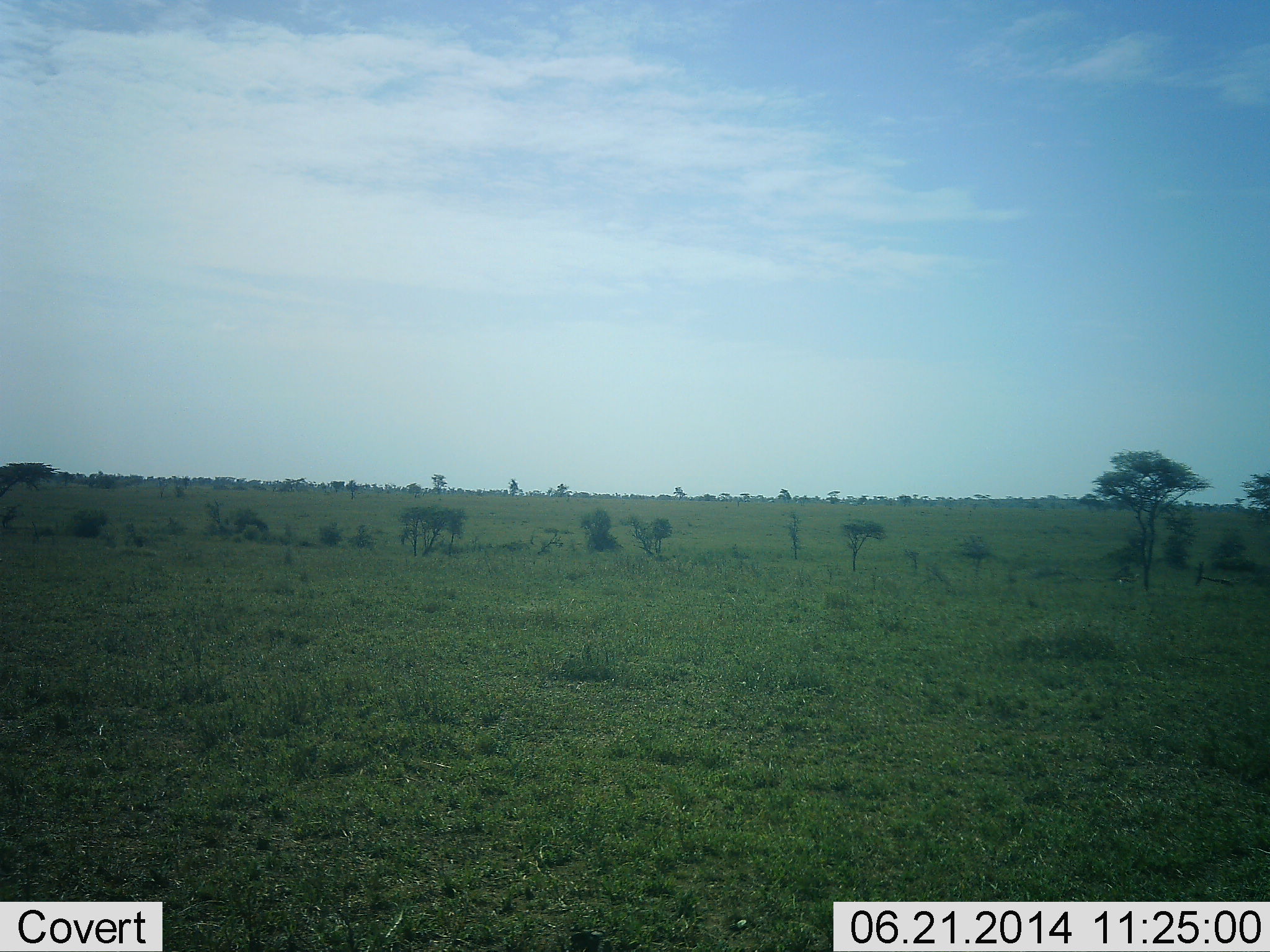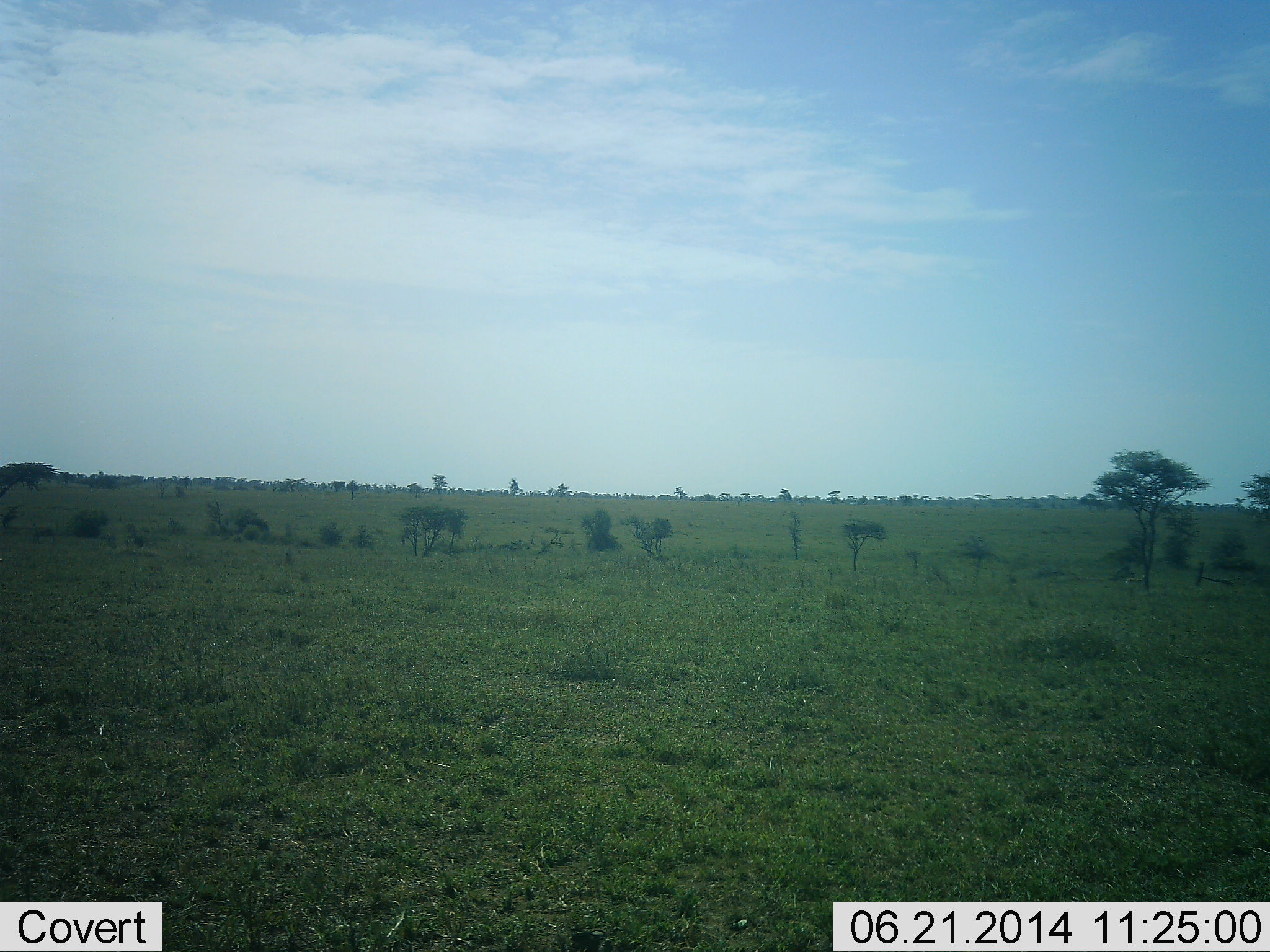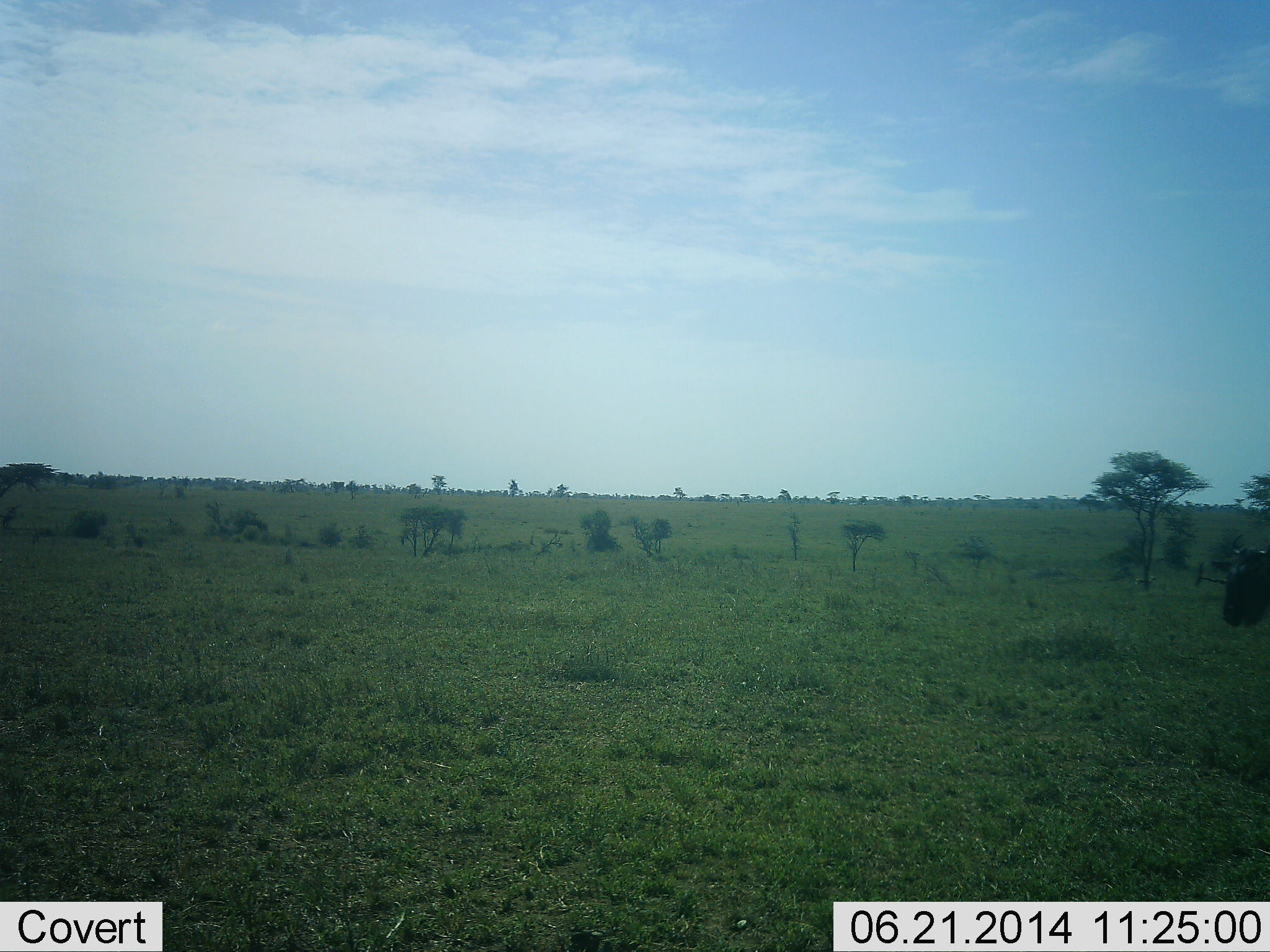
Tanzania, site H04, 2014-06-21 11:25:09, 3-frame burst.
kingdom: Animalia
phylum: Chordata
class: Mammalia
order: Artiodactyla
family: Bovidae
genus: Connochaetes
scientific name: Connochaetes taurinus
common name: blue wildebeest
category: wildebeest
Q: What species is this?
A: Wildebeest (blue wildebeest) (Connochaetes taurinus).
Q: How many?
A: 1.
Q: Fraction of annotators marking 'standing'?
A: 0%.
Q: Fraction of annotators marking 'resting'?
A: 0%.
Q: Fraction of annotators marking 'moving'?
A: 100%.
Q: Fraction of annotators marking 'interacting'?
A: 0%.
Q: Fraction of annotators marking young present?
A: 0%.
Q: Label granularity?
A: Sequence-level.